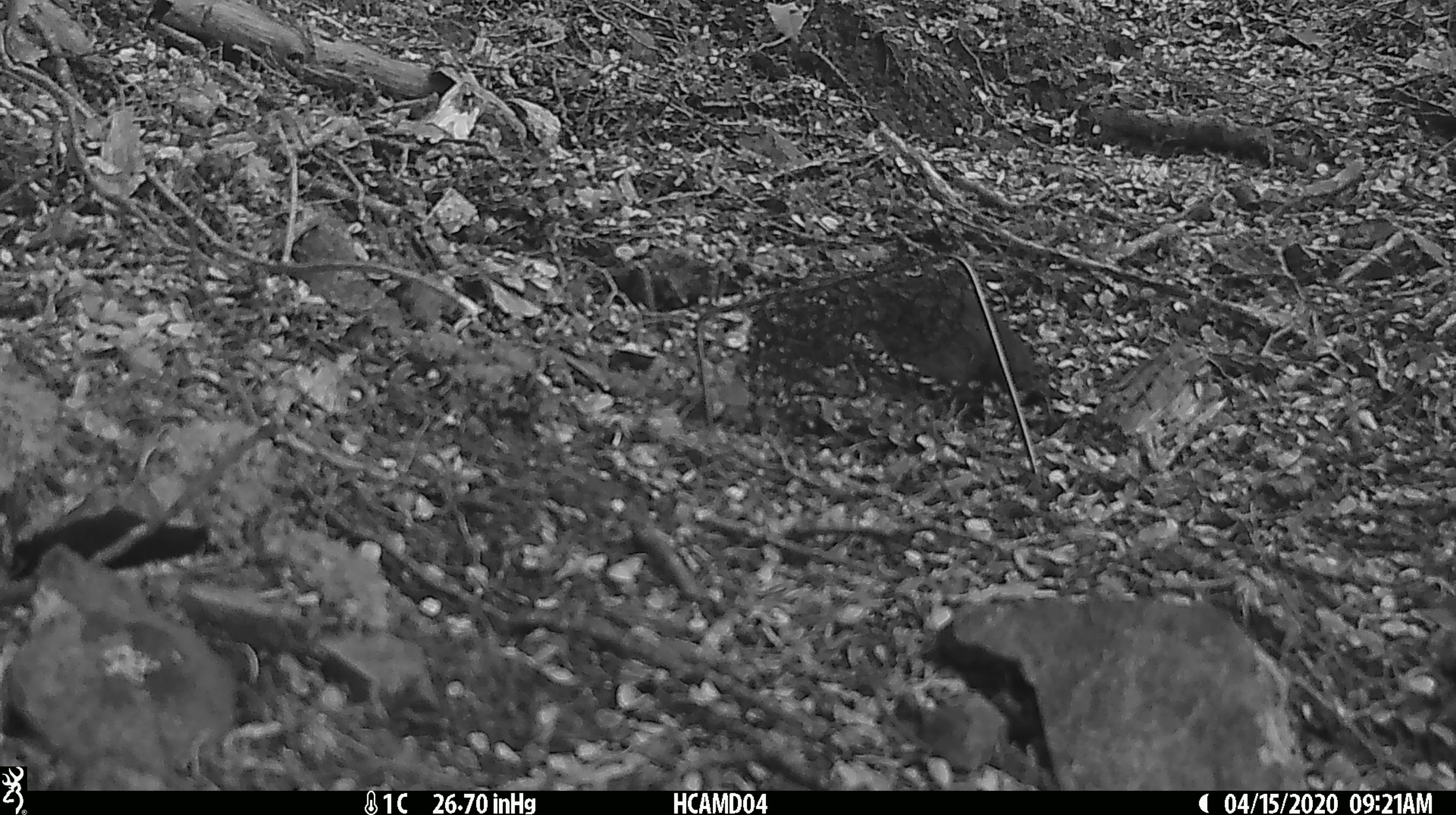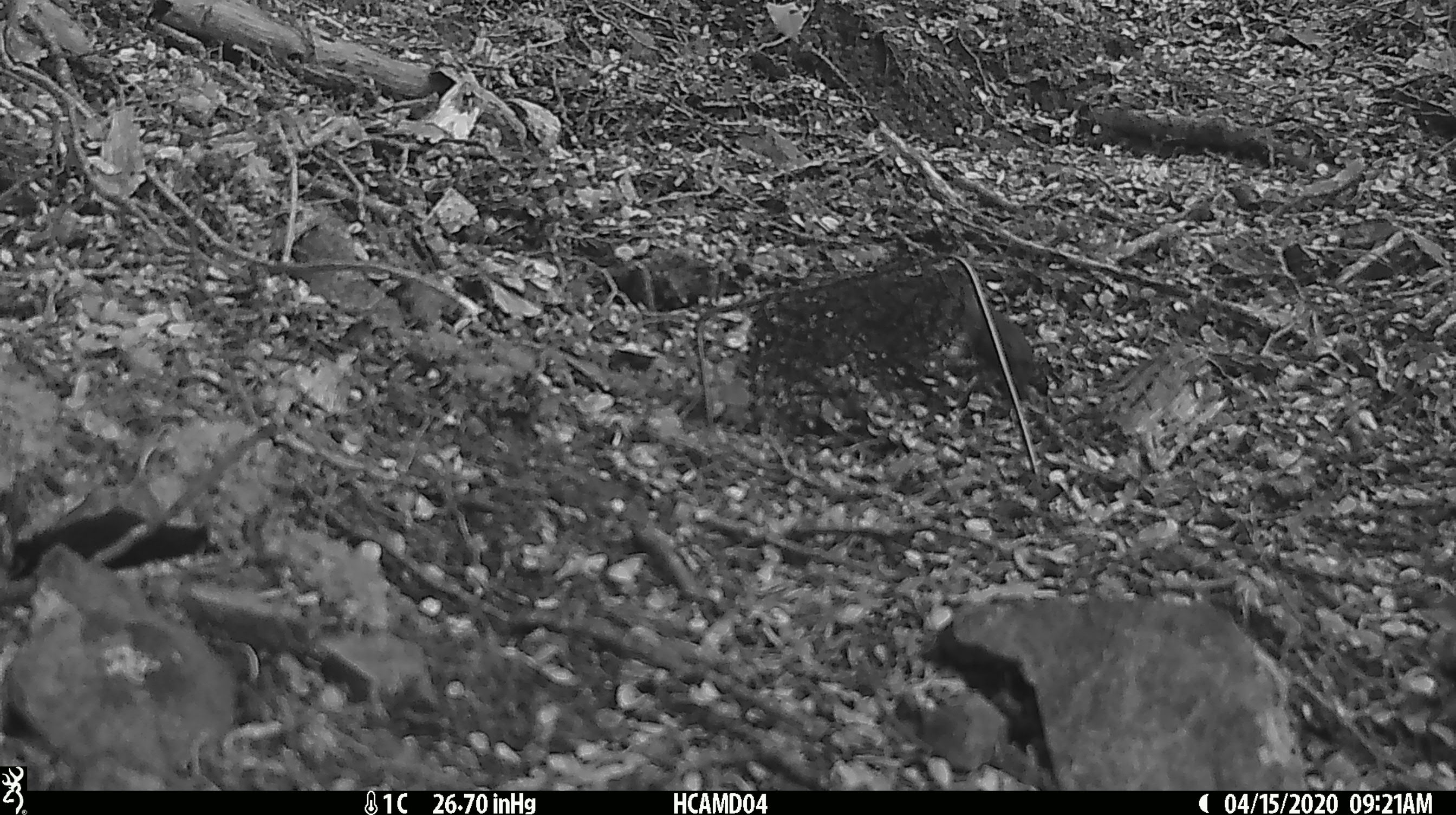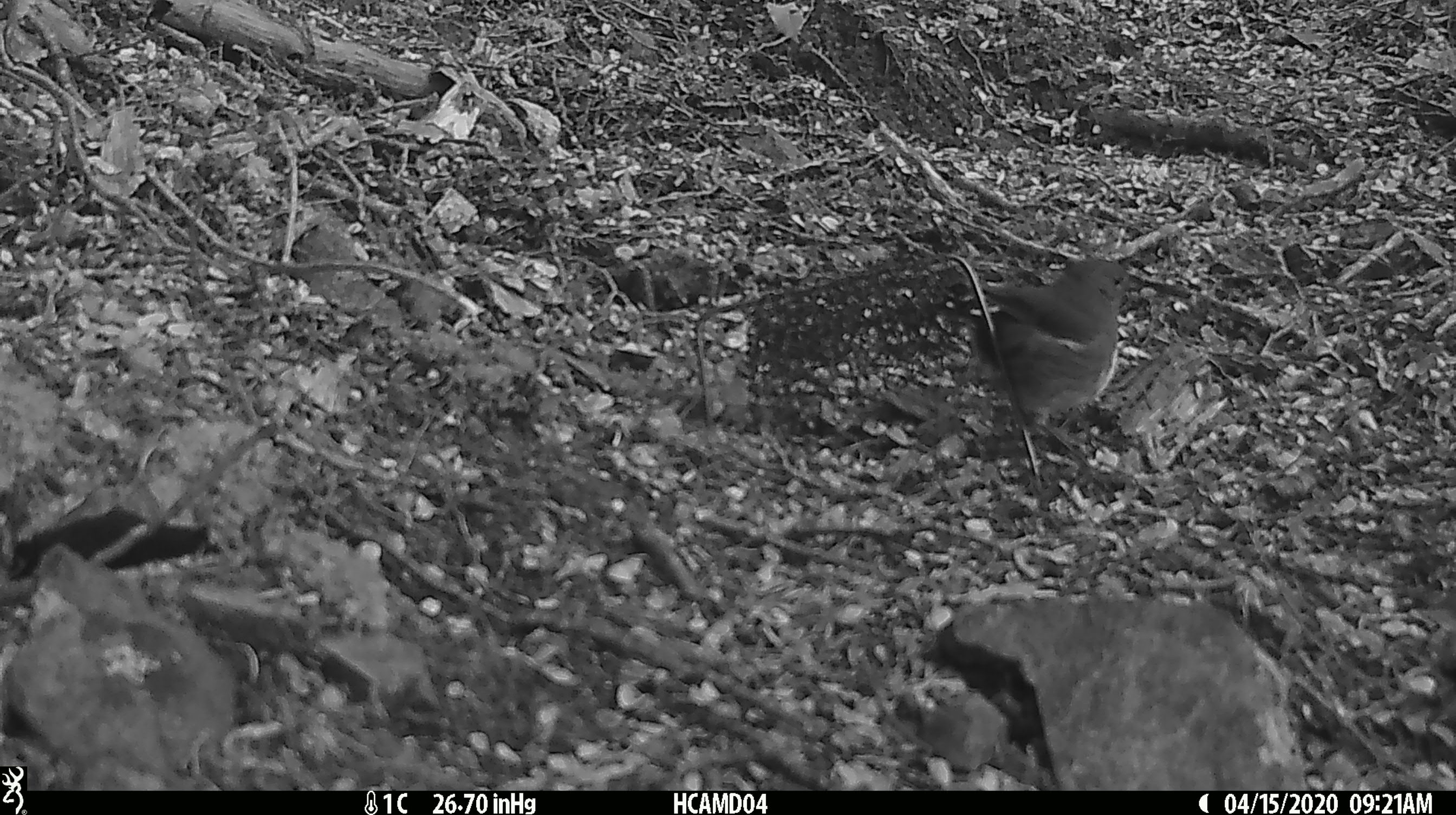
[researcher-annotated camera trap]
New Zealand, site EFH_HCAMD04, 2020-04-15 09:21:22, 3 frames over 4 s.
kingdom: Animalia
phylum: Chordata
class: Aves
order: Passeriformes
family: Petroicidae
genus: Petroica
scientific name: Petroica australis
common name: new zealand robin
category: robin